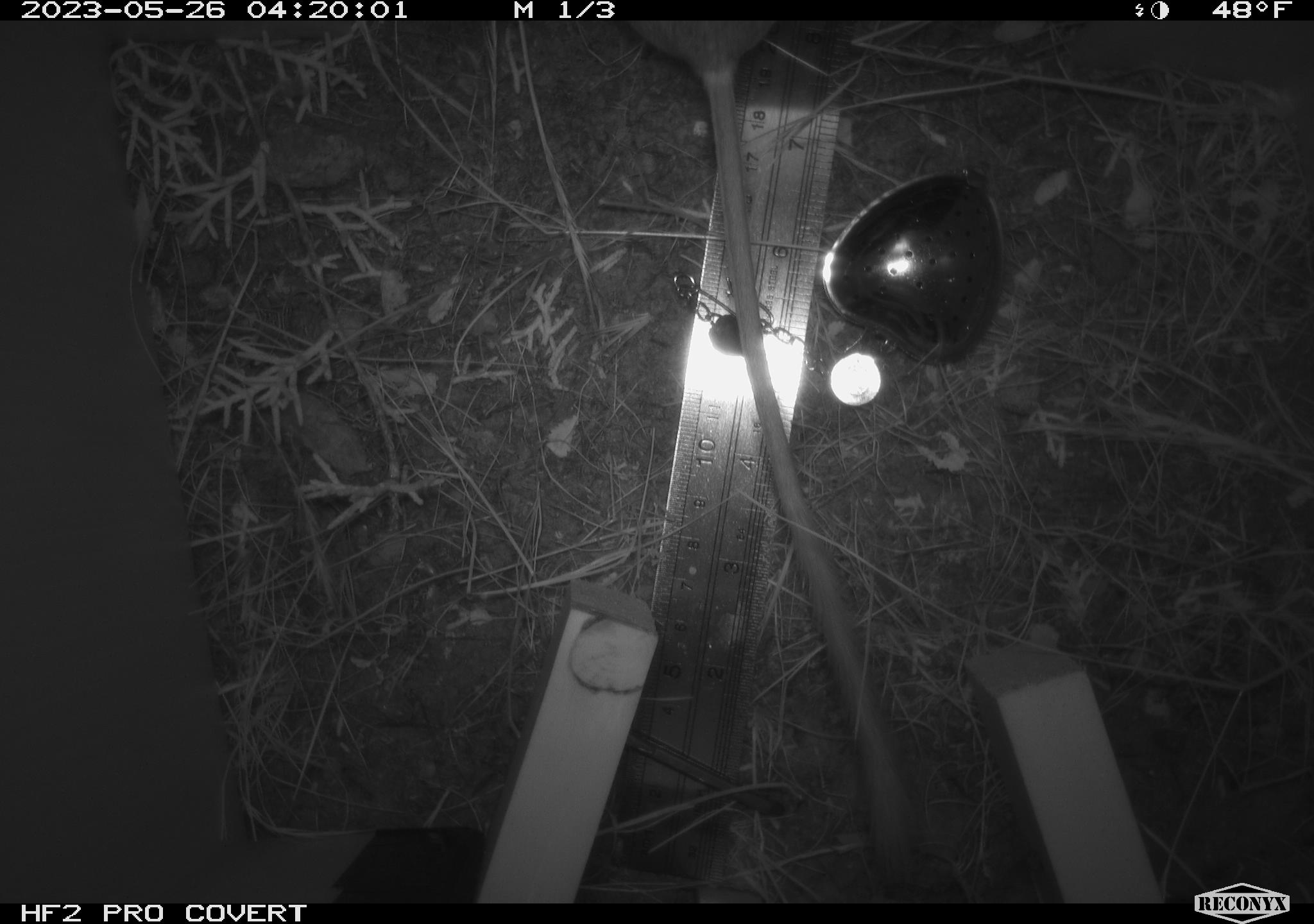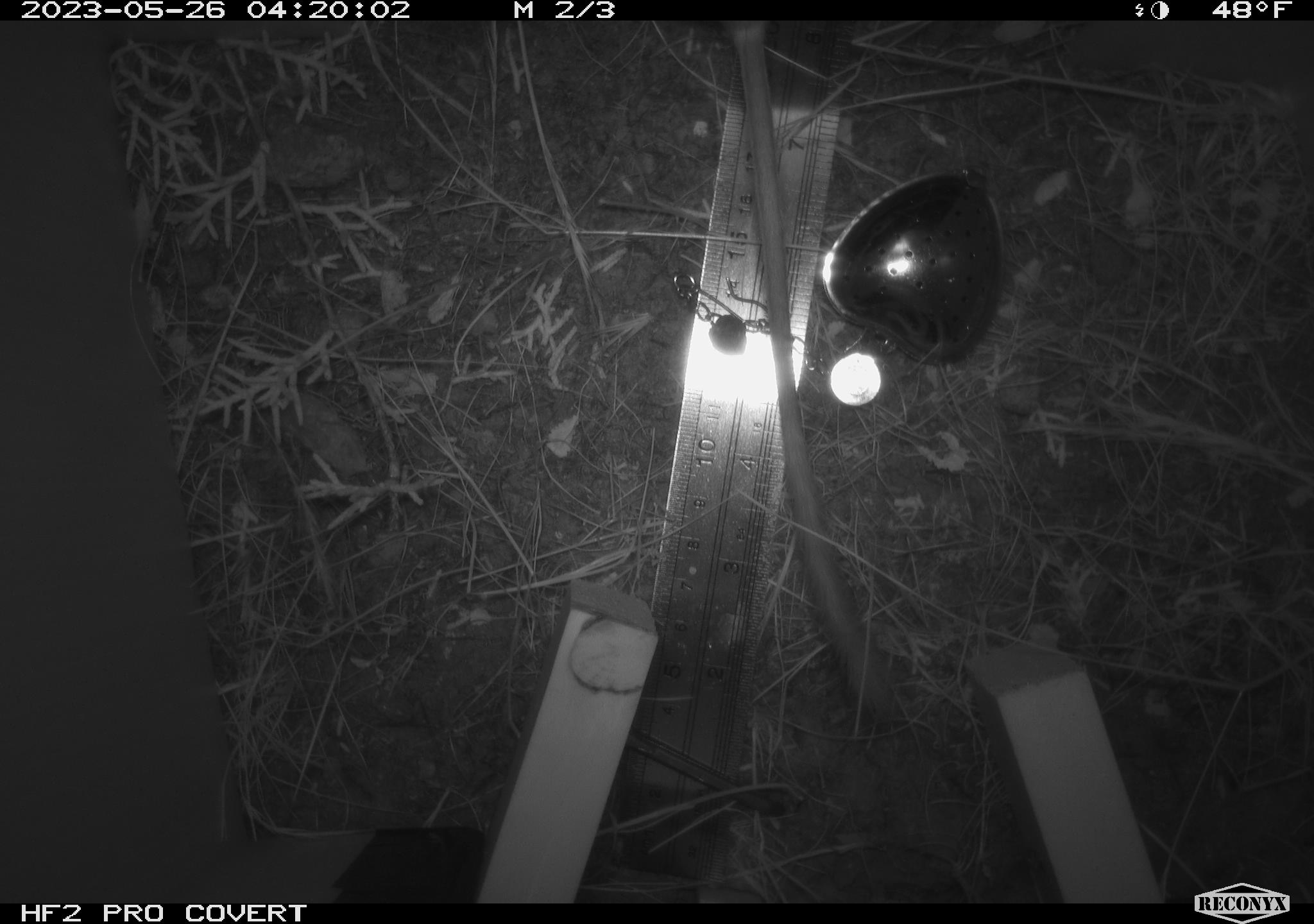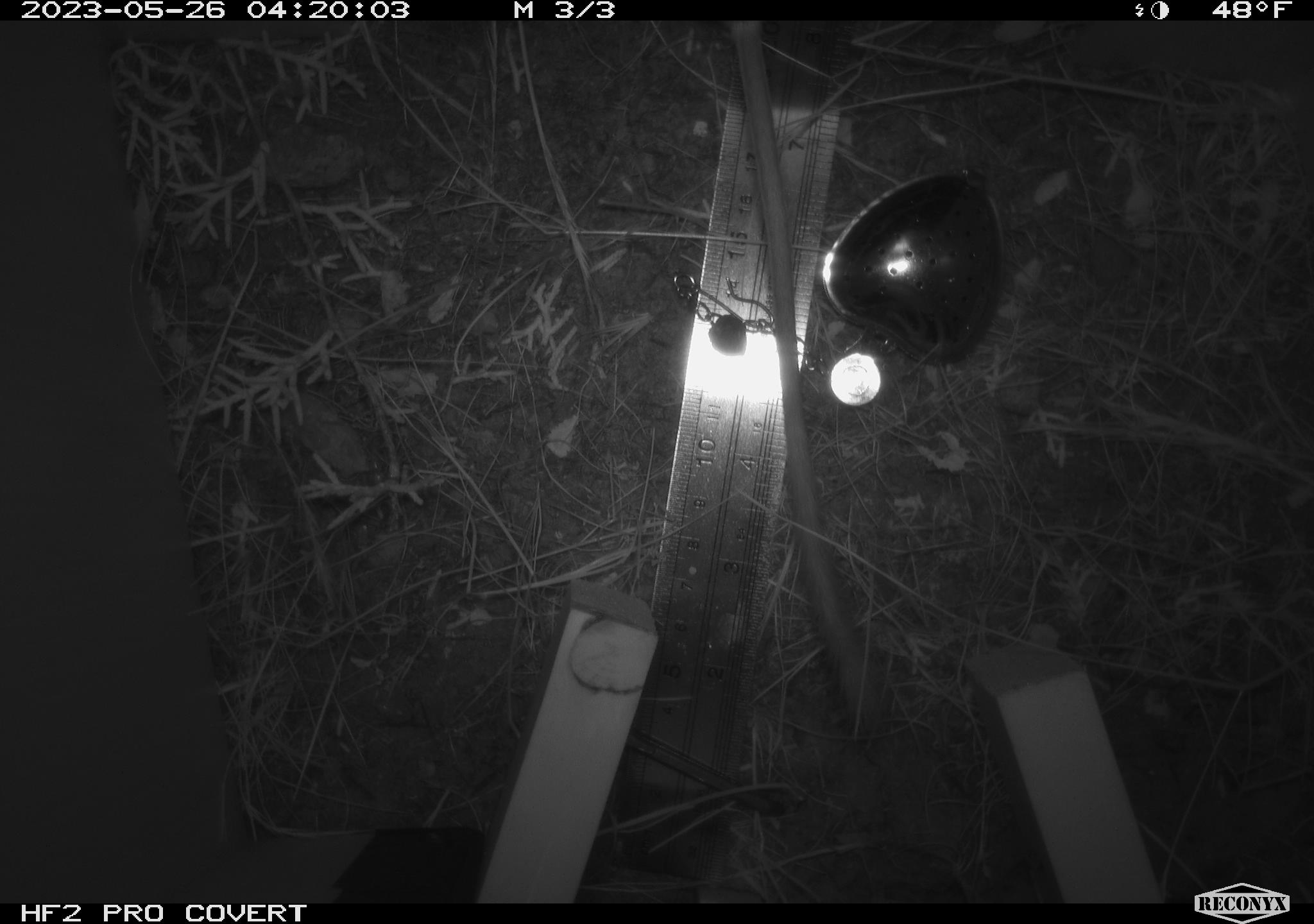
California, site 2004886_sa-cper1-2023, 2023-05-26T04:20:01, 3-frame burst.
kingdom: Animalia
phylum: Chordata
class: Mammalia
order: Rodentia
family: Heteromyidae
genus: Dipodomys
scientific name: Dipodomys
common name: kangaroo rats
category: dipodomys species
Dipodomys species (kangaroo rats) (Dipodomys).